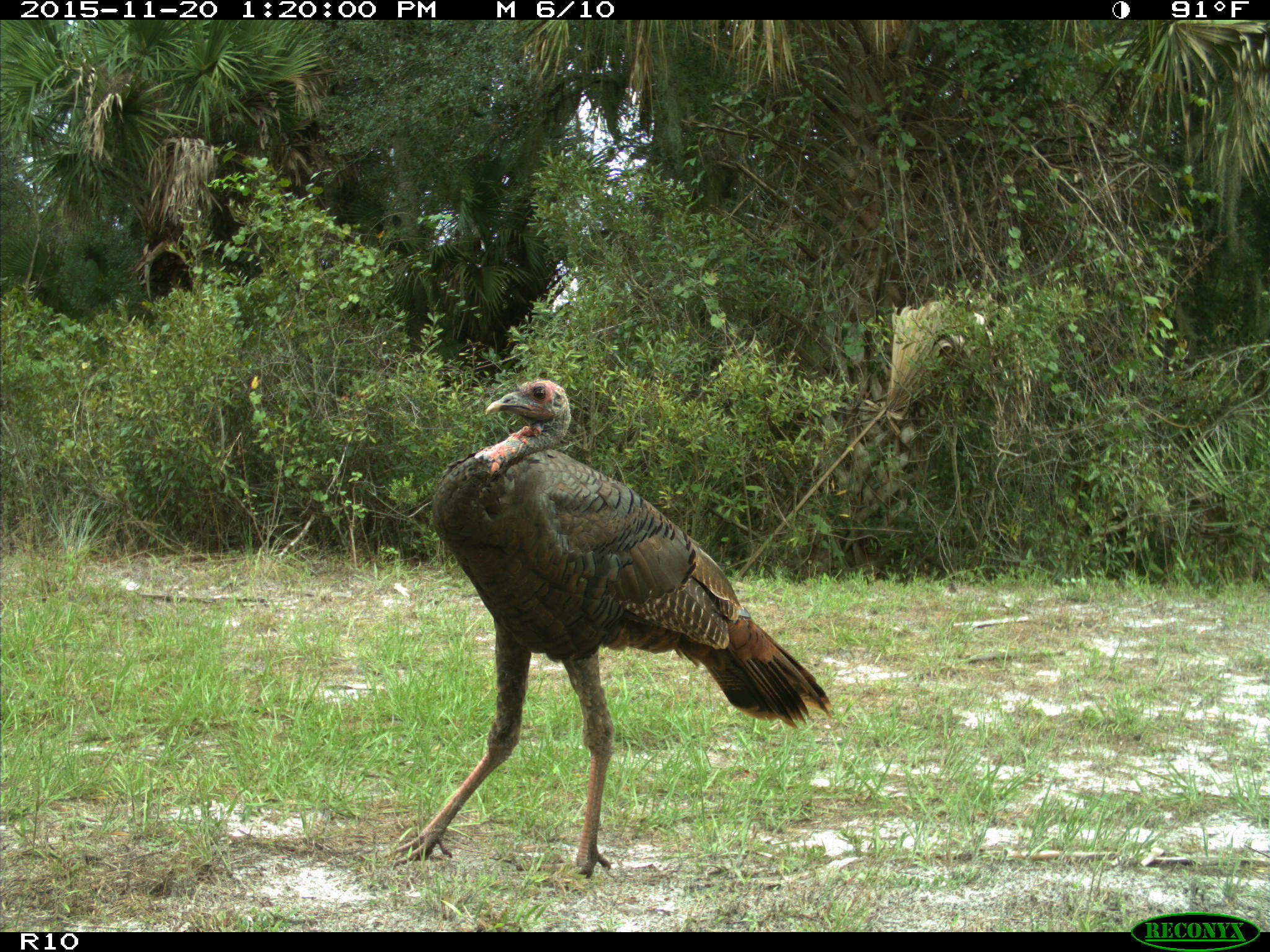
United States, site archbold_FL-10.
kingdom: Animalia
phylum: Chordata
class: Aves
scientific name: Aves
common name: birds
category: unidentified bird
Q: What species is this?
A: Unidentified bird (birds) (Aves).